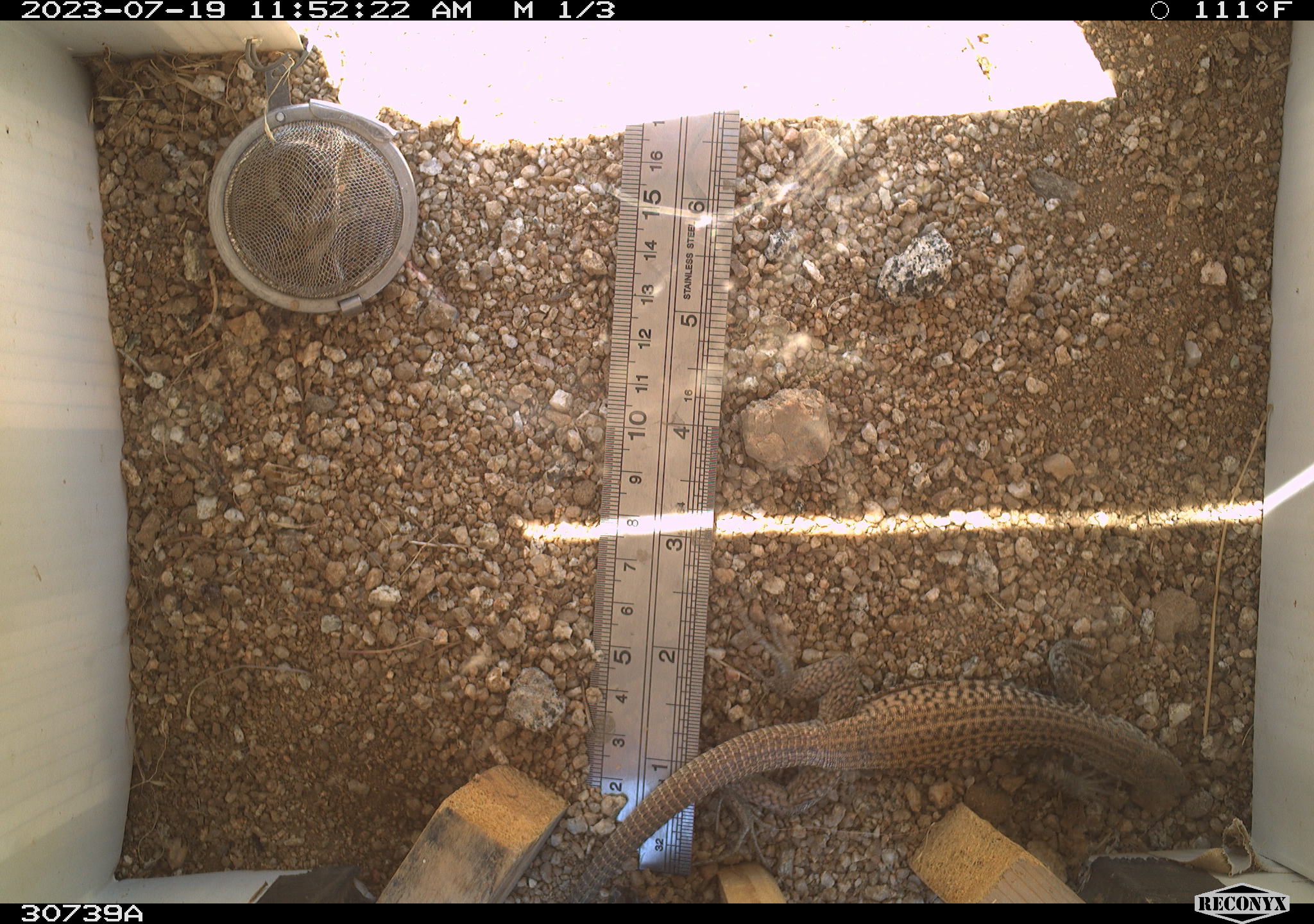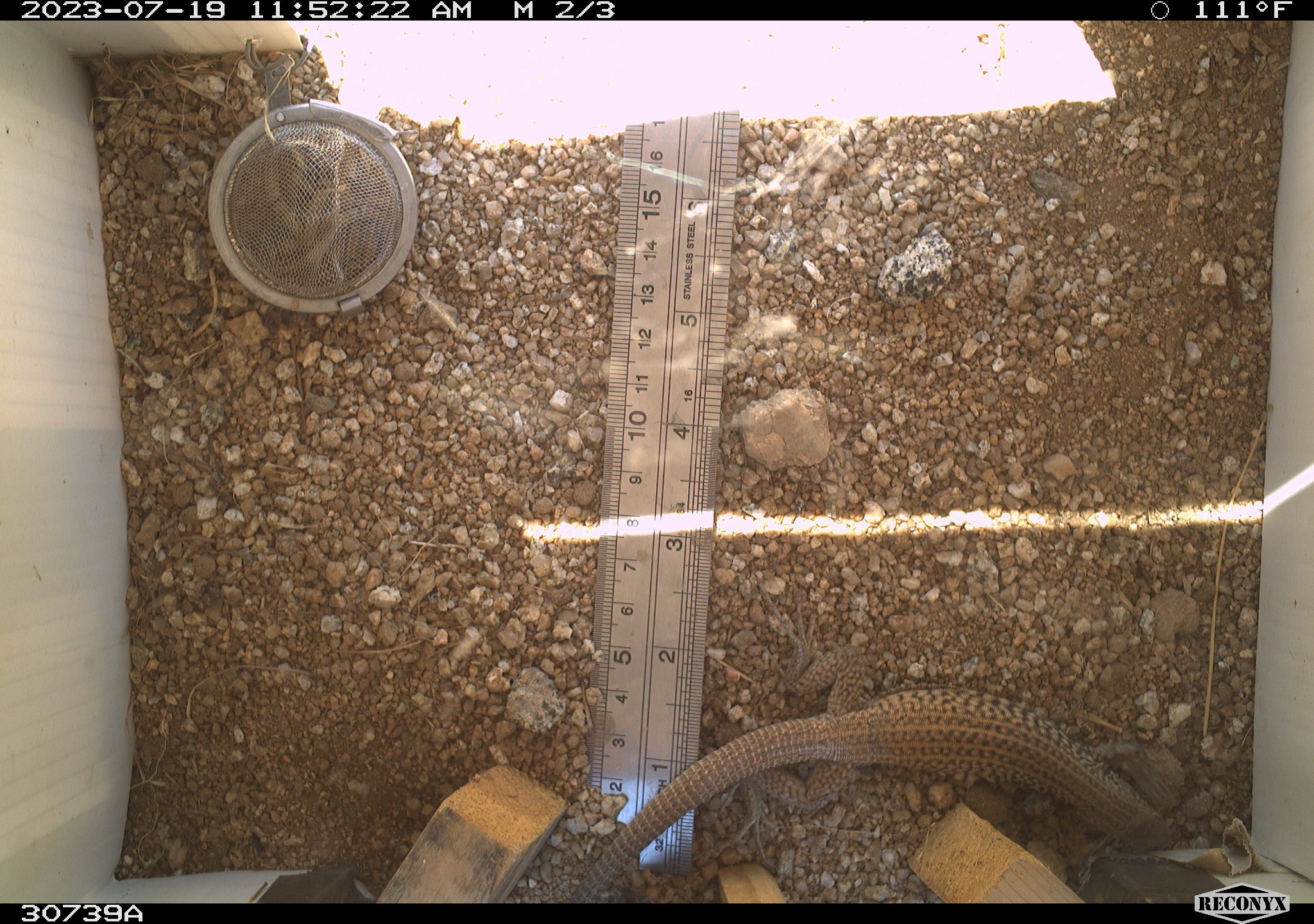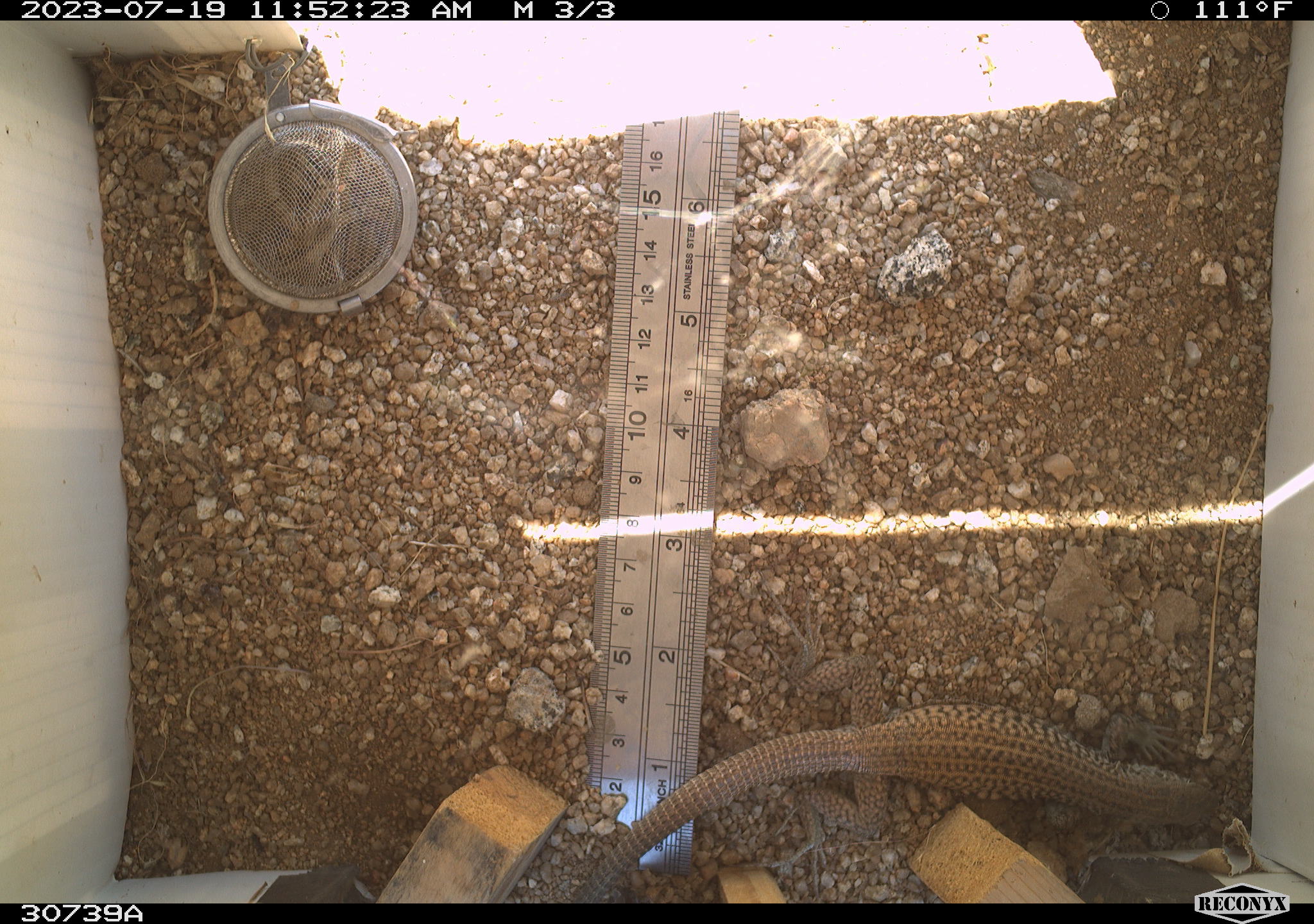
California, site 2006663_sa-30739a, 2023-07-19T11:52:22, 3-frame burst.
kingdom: Animalia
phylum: Chordata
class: Reptilia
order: Squamata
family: Teiidae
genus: Aspidoscelis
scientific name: Aspidoscelis tigris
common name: western whiptail